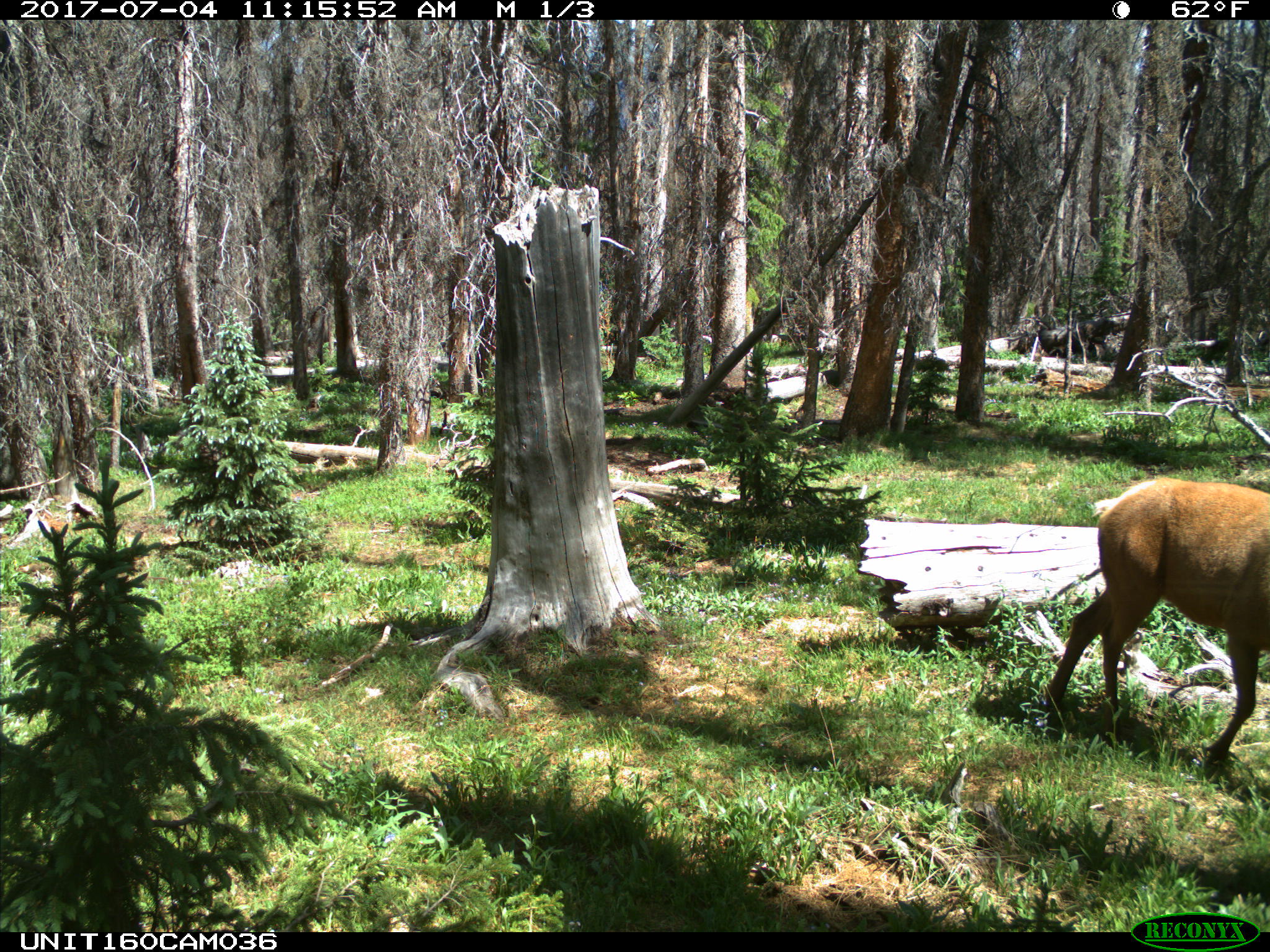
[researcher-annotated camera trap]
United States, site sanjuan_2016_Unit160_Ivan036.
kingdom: Animalia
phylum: Chordata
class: Mammalia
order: Artiodactyla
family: Cervidae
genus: Cervus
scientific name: Cervus elaphus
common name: red deer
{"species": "Cervus elaphus (red deer)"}